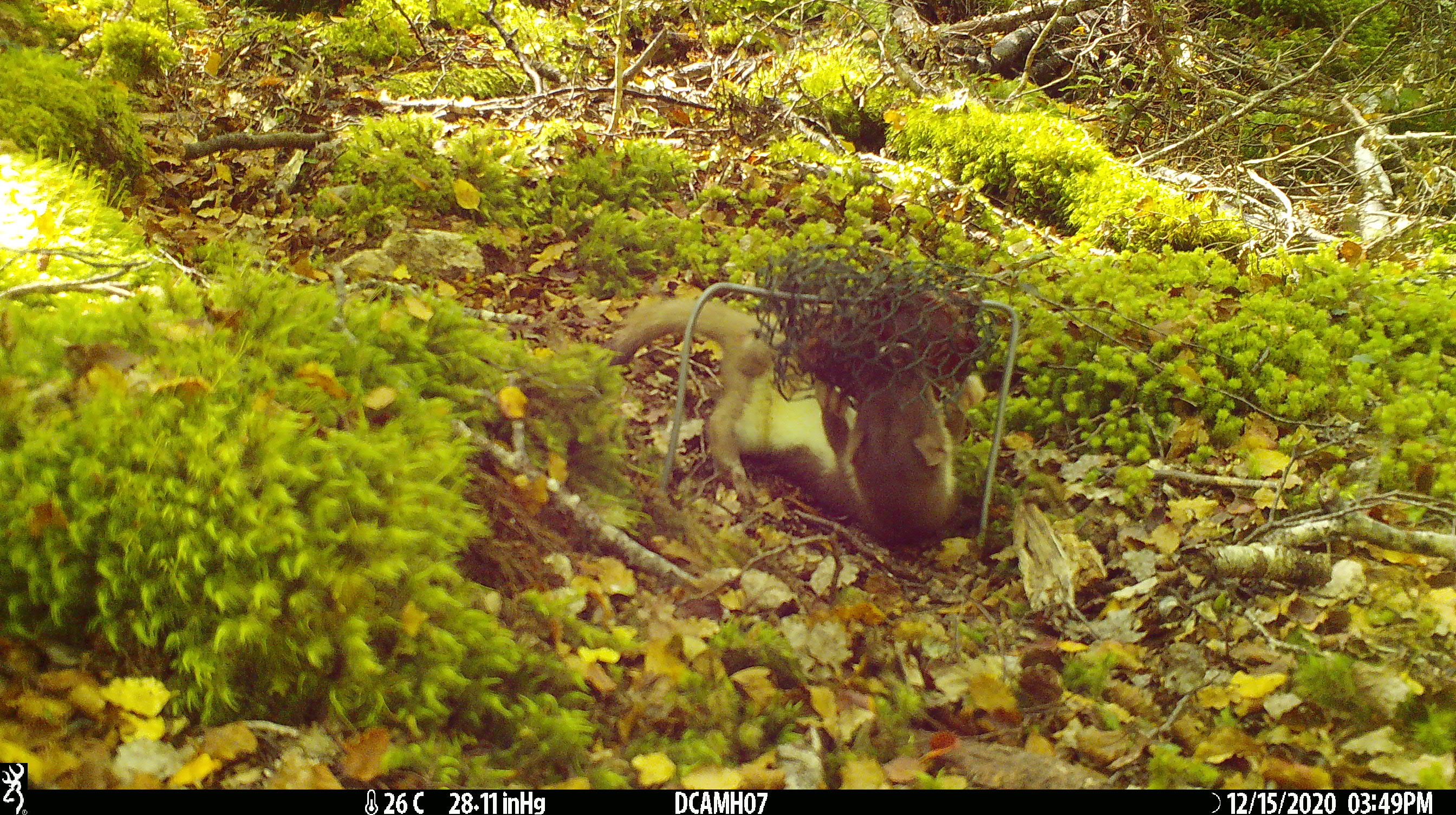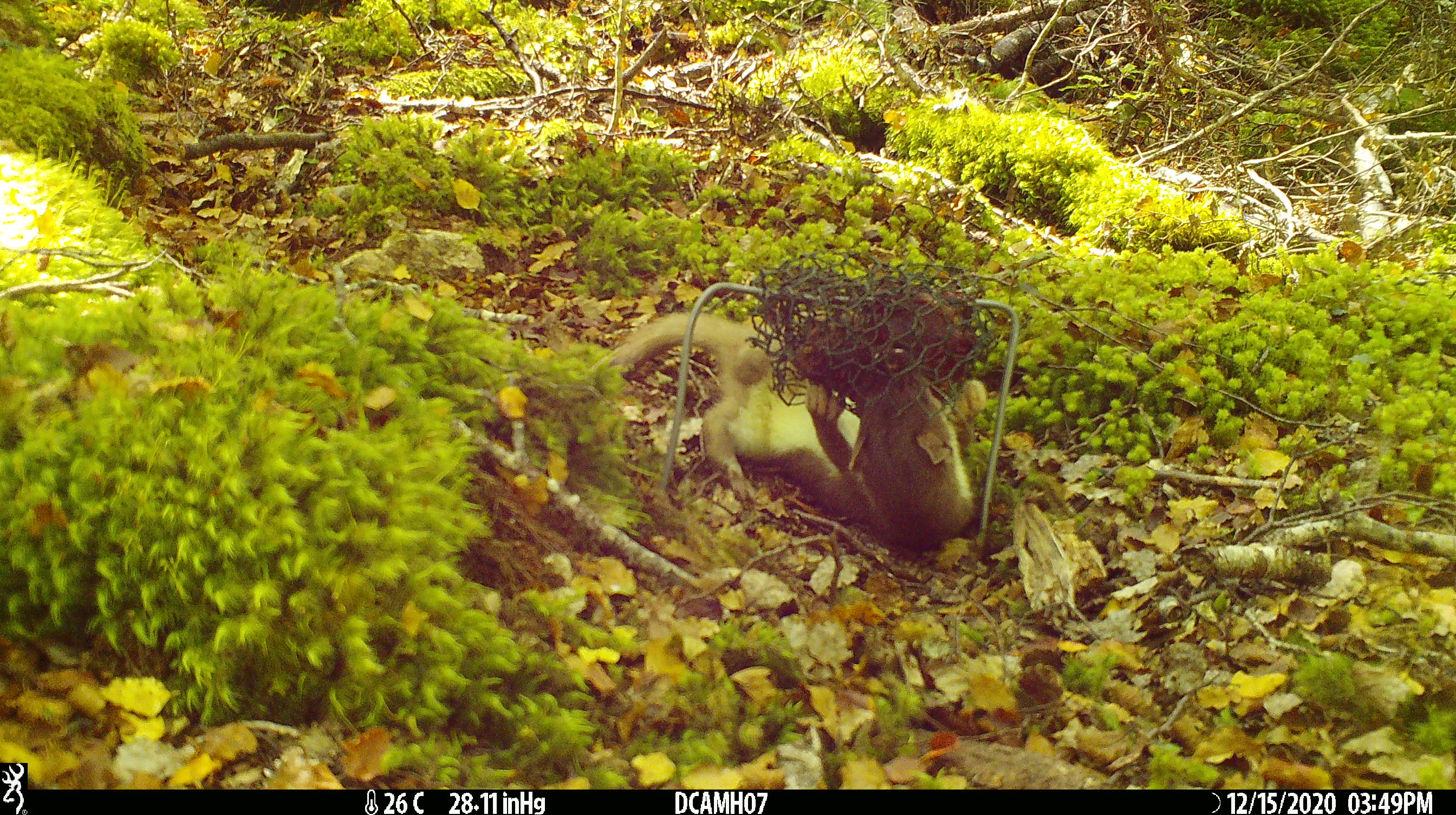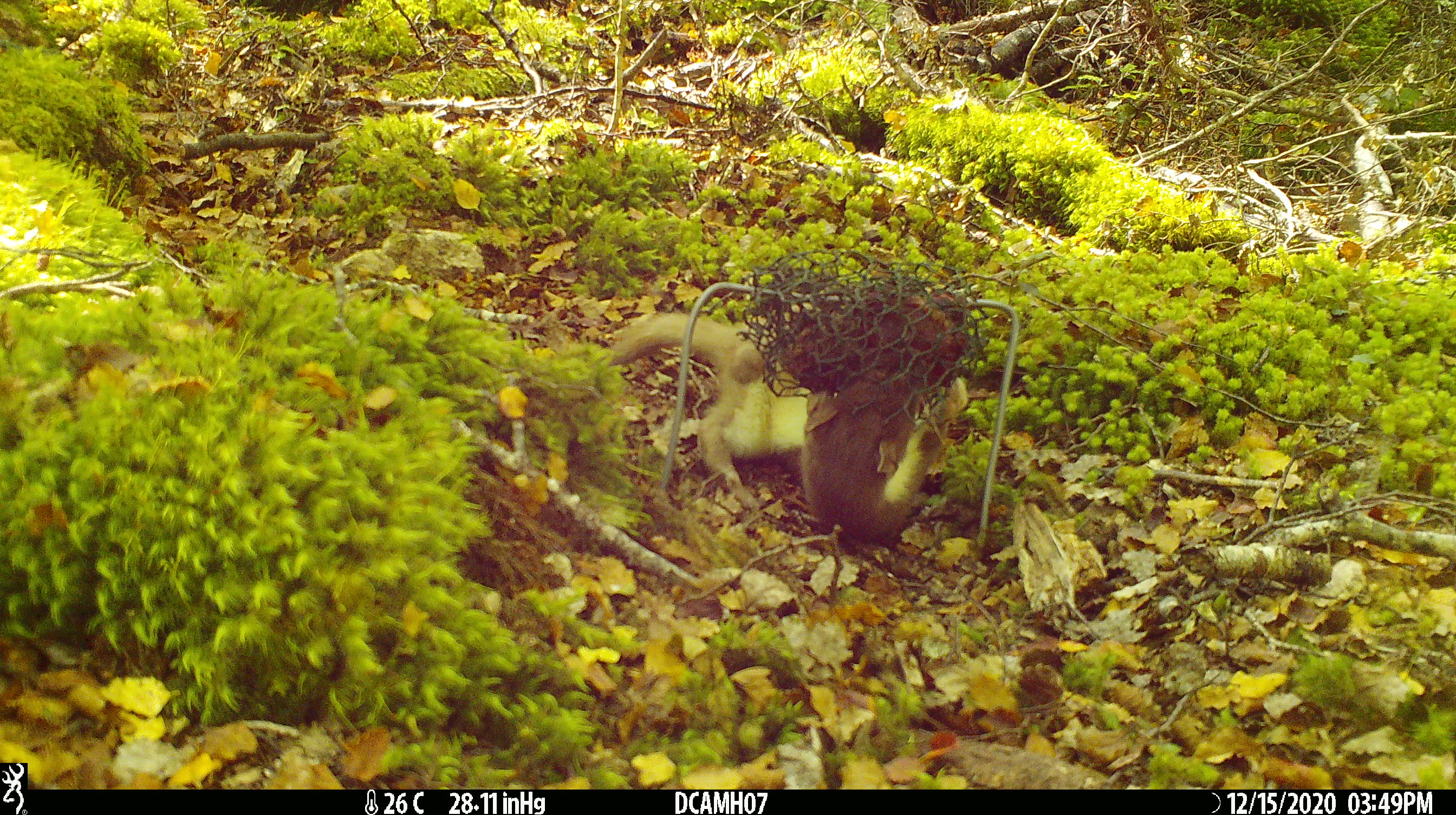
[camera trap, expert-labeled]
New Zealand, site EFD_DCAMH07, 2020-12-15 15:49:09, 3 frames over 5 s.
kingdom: Animalia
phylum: Chordata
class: Mammalia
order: Carnivora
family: Mustelidae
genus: Mustela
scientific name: Mustela erminea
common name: stoat